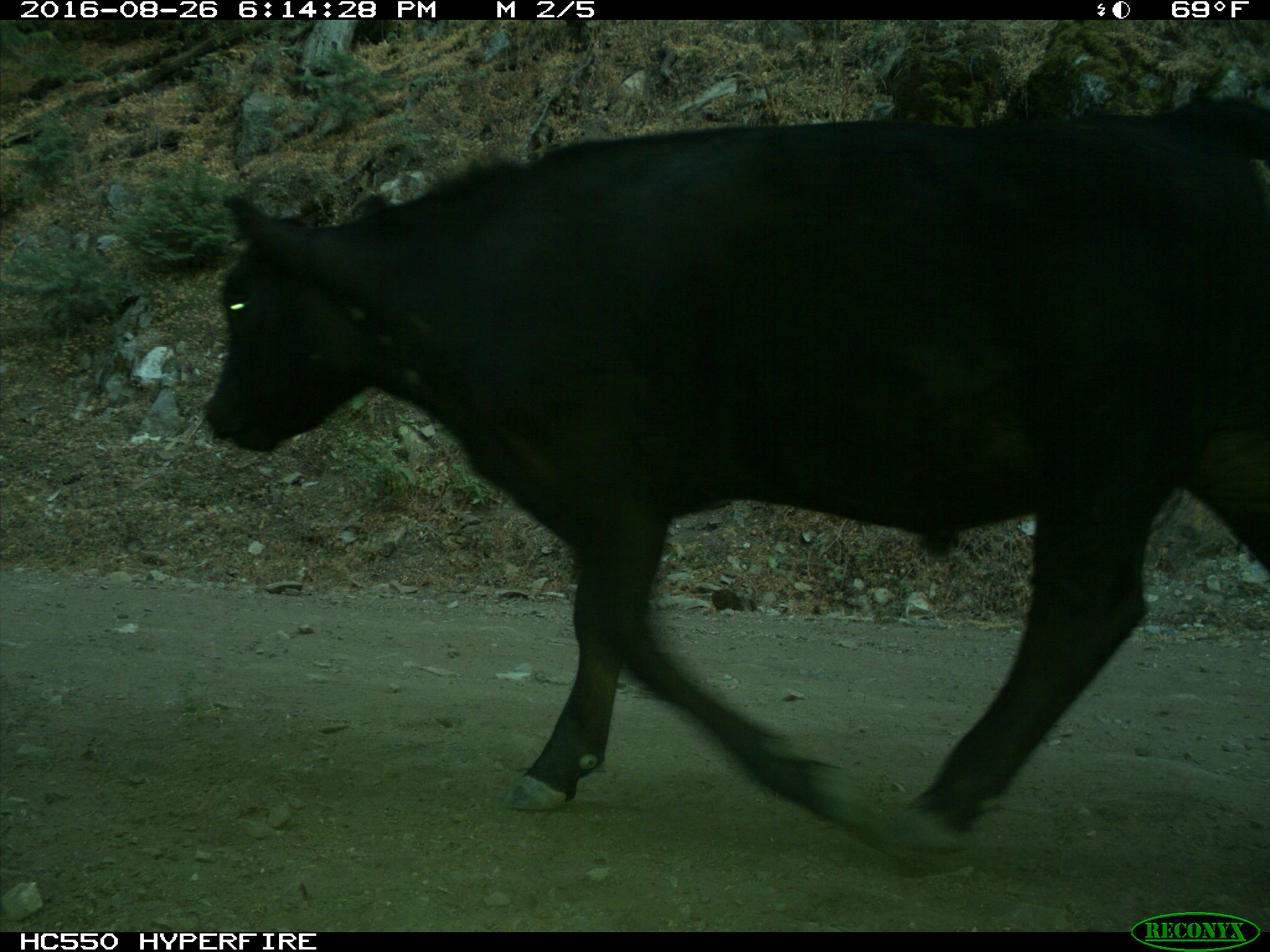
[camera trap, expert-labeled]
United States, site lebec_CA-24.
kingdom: Animalia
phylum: Chordata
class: Mammalia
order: Artiodactyla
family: Bovidae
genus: Bos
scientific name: Bos taurus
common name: domestic cow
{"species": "Bos taurus (domestic cow)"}